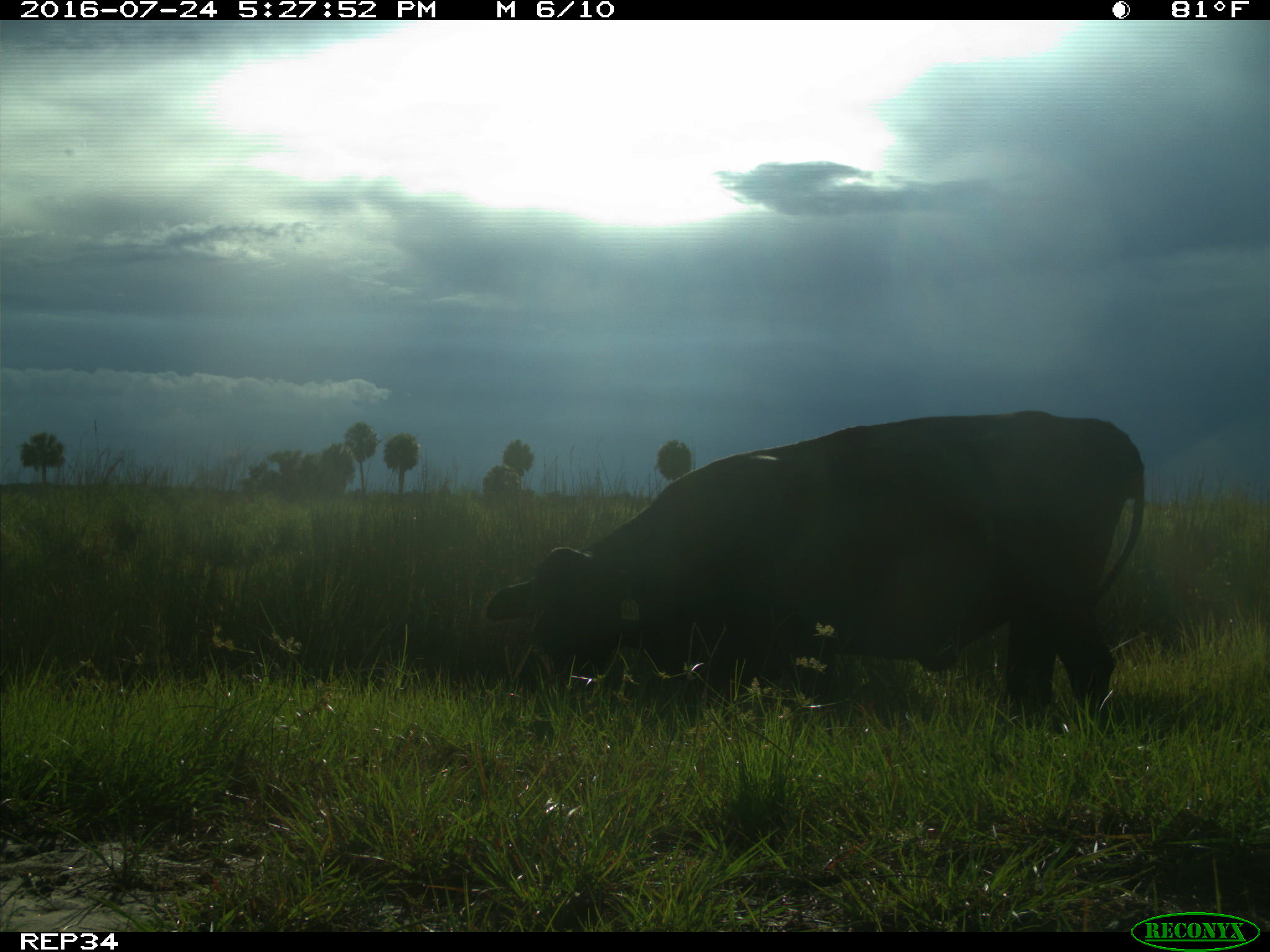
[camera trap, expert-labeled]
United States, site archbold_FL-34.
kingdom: Animalia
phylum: Chordata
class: Mammalia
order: Artiodactyla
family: Bovidae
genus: Bos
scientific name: Bos taurus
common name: domestic cow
Bos taurus (domestic cow).